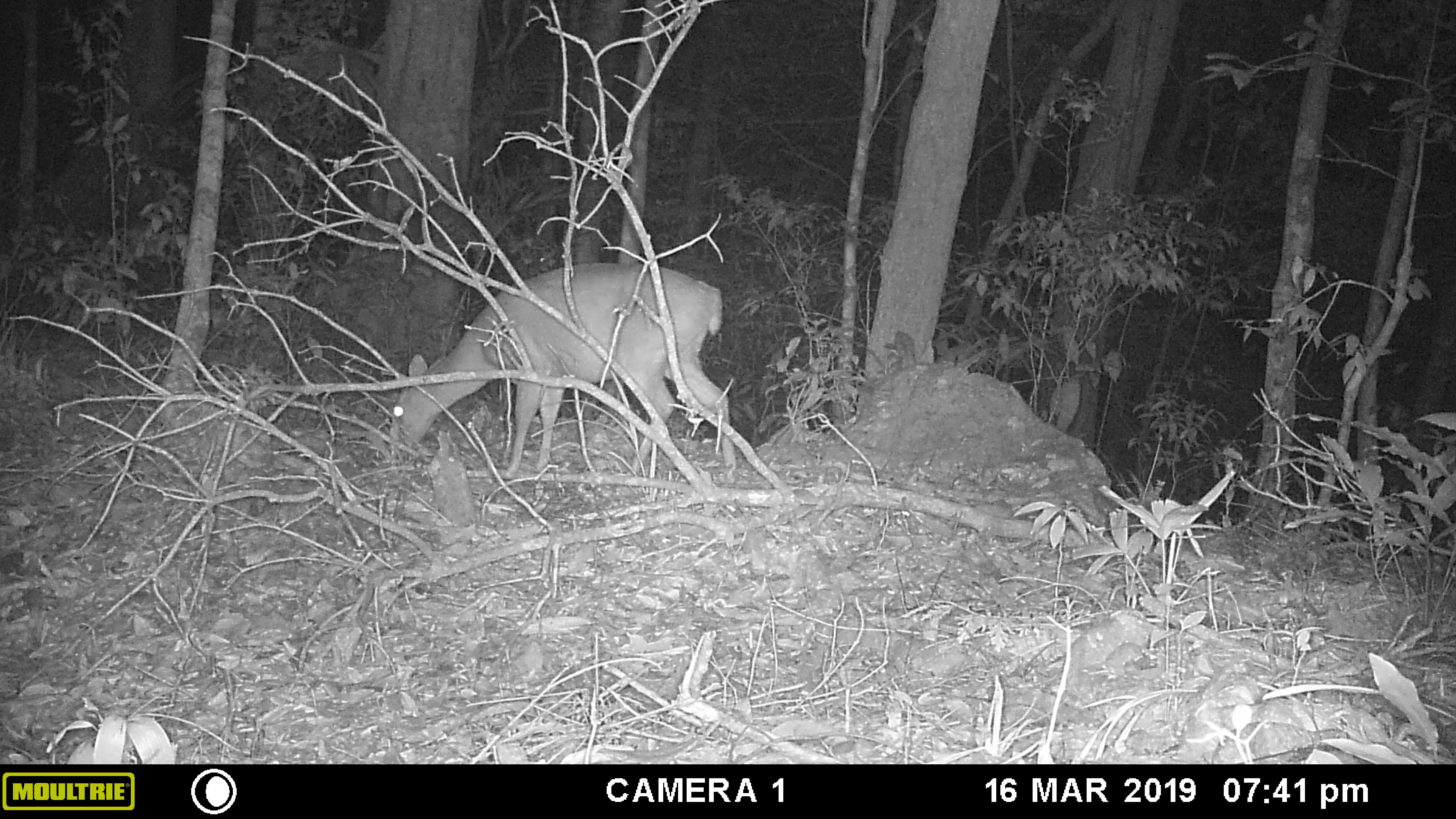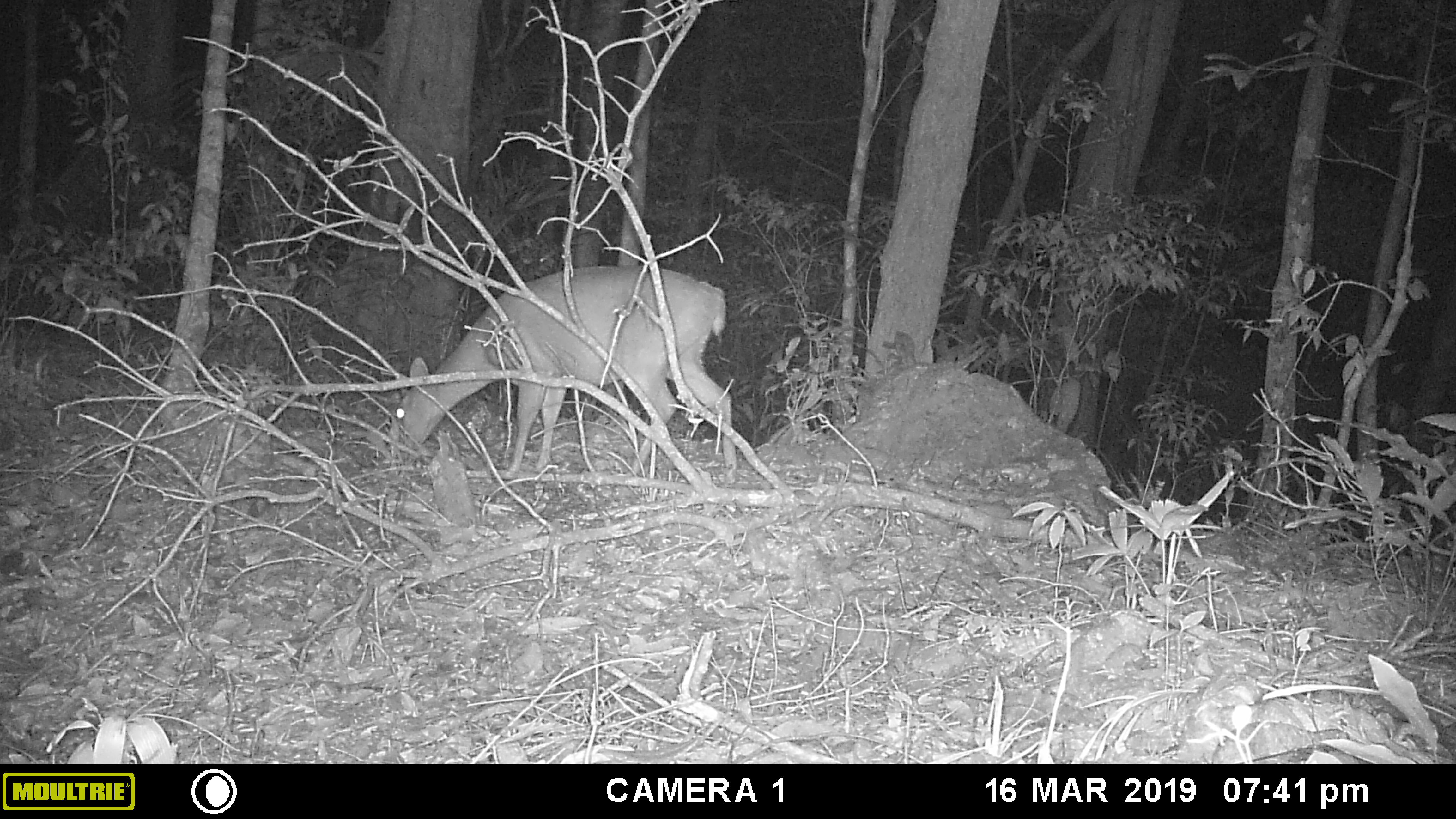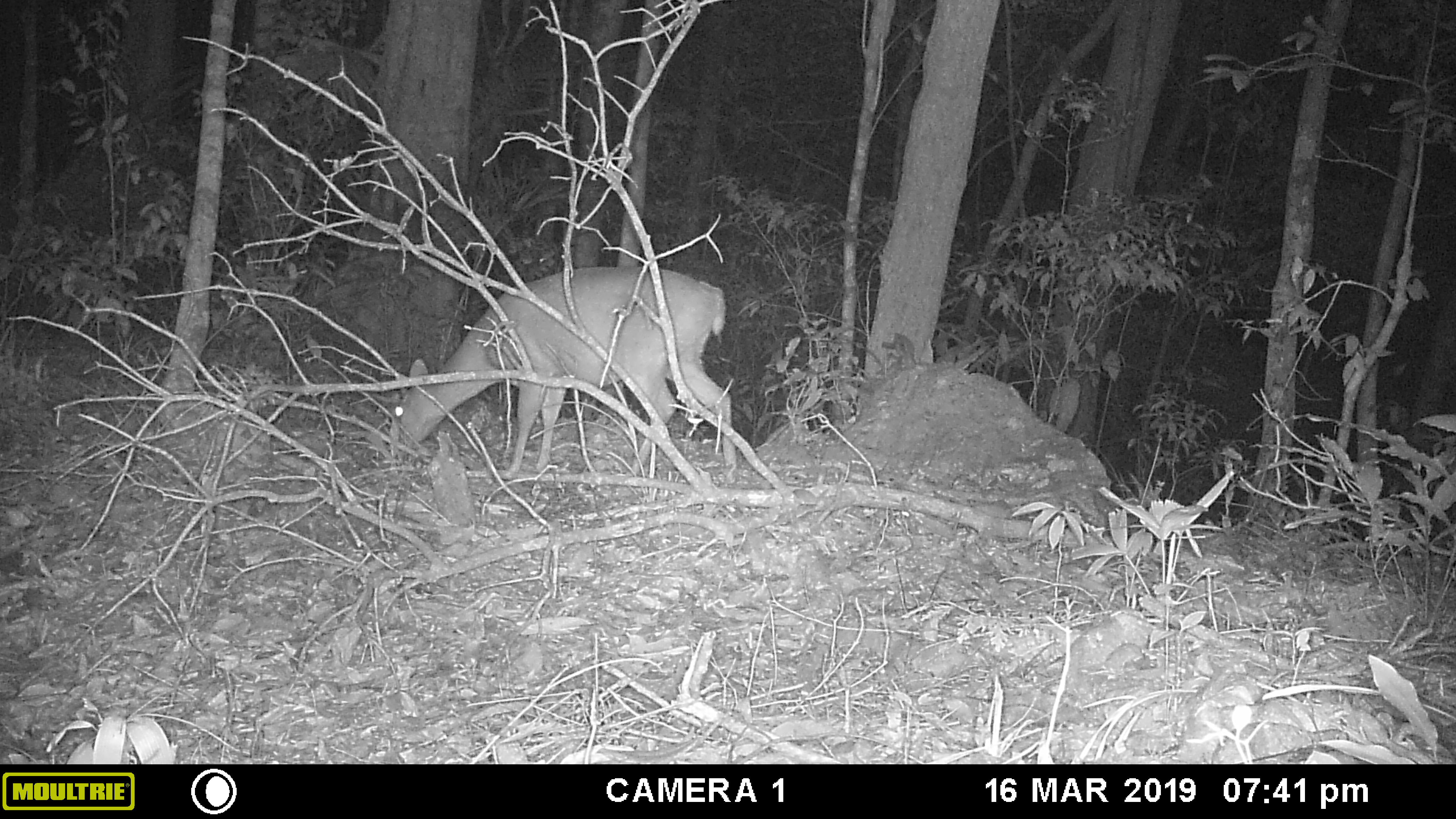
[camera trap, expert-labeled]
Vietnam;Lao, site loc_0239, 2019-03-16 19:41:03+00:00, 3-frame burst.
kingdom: Animalia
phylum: Chordata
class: Mammalia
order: Artiodactyla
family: Cervidae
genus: Muntiacus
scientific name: Muntiacus vuquangensis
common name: large-antlered muntjac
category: large antlered muntjac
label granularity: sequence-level